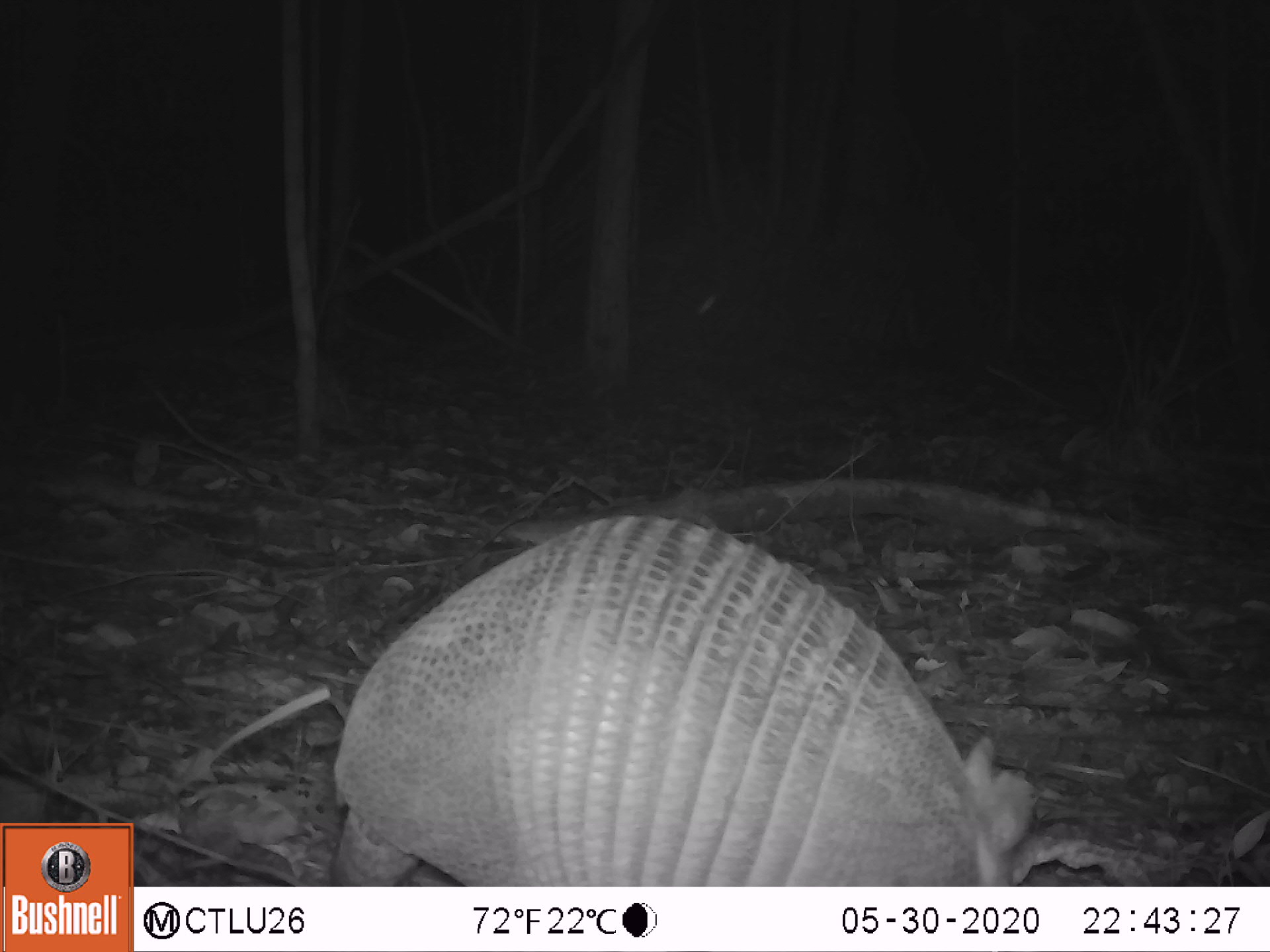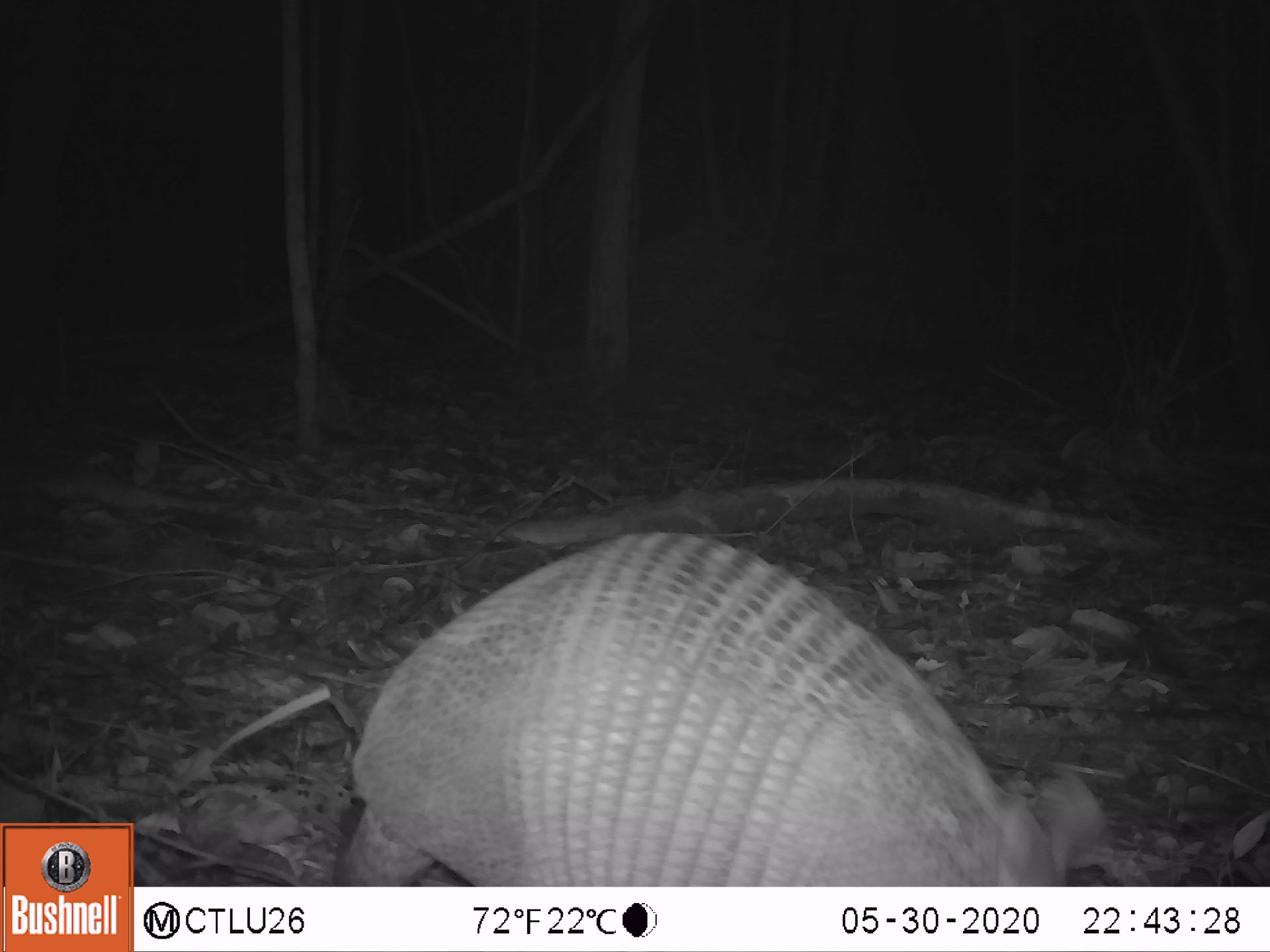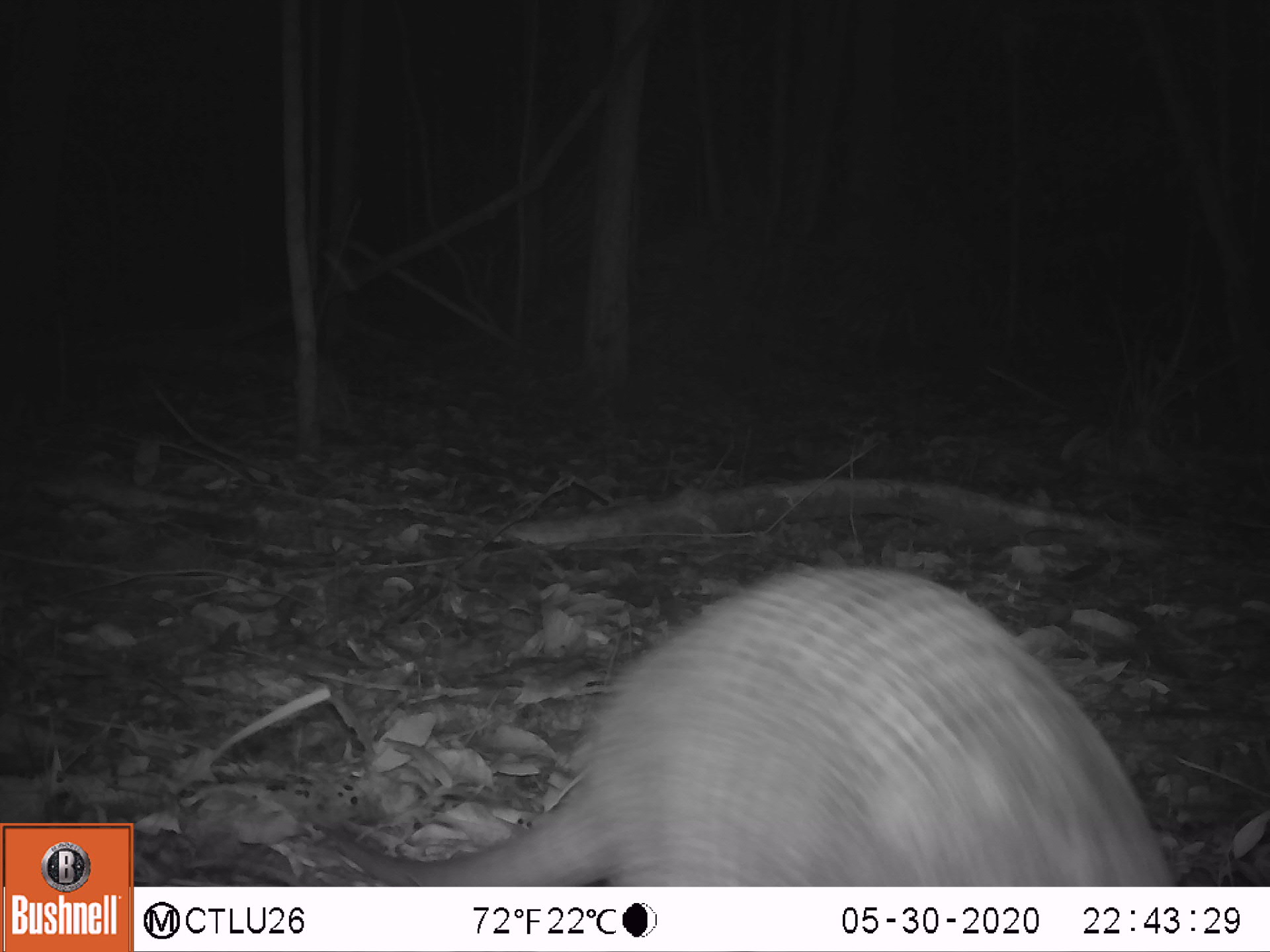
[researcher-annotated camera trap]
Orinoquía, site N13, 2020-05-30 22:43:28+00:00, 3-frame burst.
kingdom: Animalia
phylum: Chordata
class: Mammalia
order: Cingulata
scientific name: Cingulata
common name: armadillo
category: unknown armadillo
Unknown armadillo (armadillo) (Cingulata).